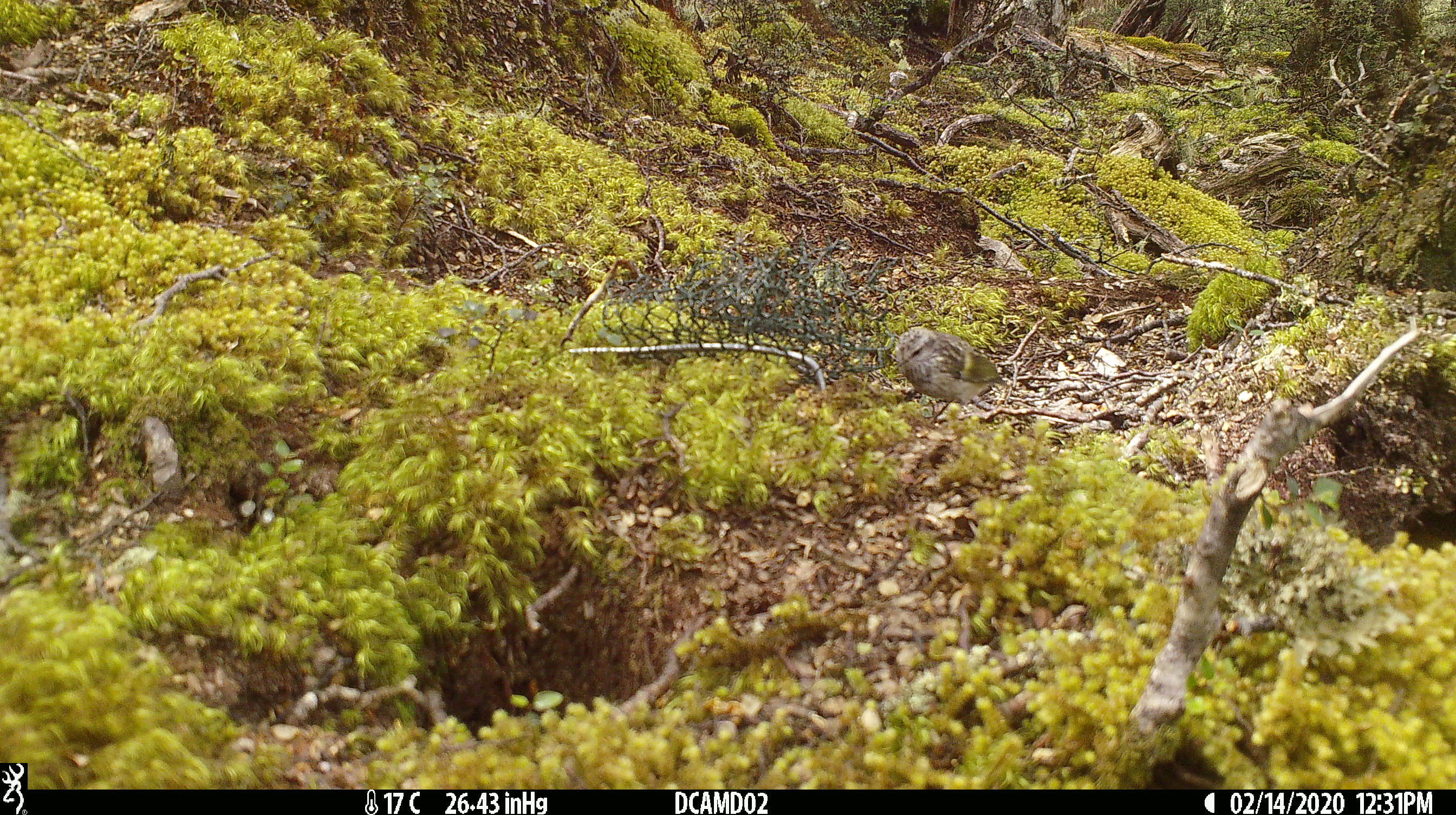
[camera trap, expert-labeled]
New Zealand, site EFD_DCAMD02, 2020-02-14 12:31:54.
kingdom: Animalia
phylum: Chordata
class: Aves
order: Passeriformes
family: Acanthisittidae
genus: Acanthisitta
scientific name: Acanthisitta chloris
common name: rifleman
Rifleman (Acanthisitta chloris).